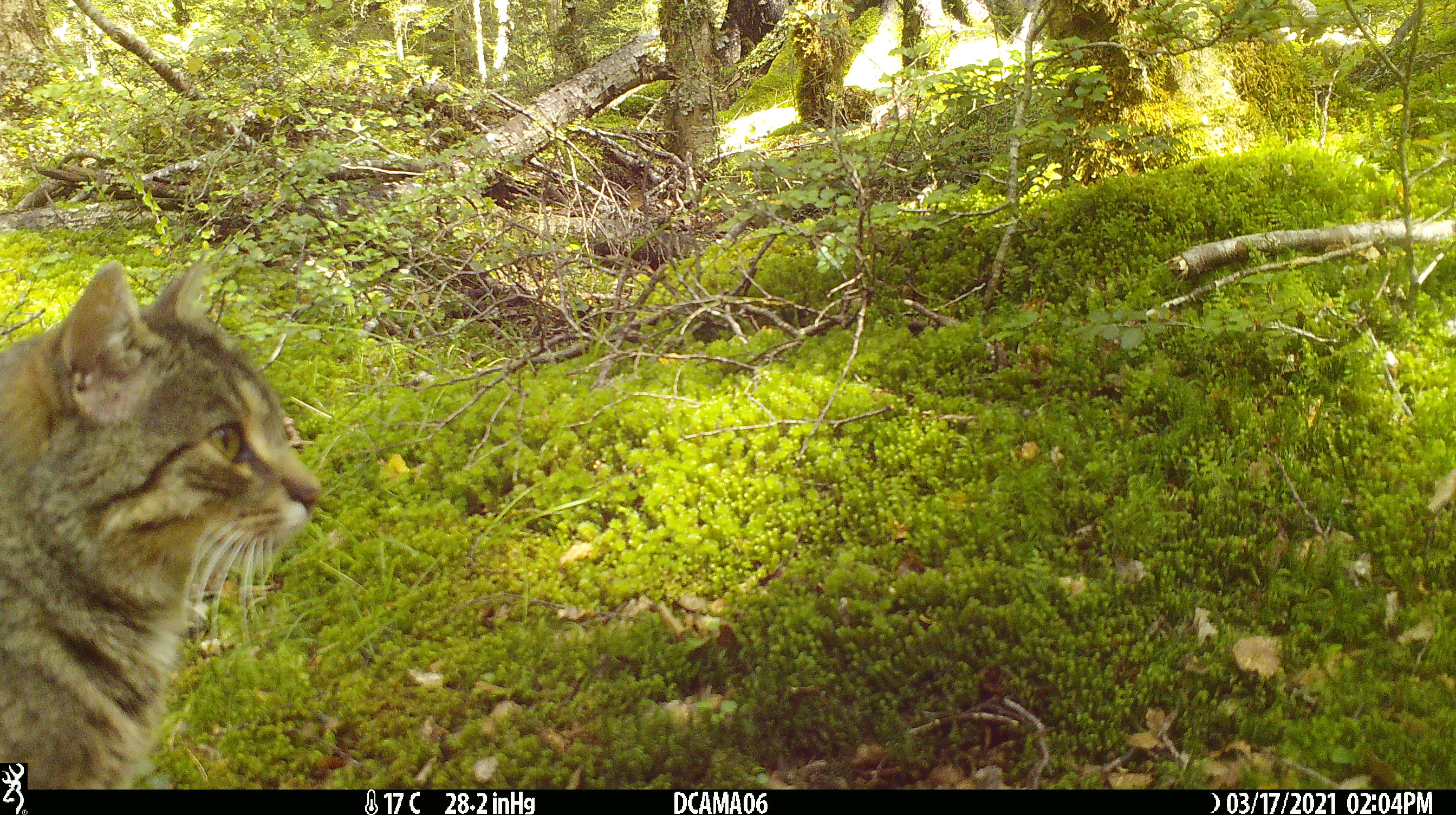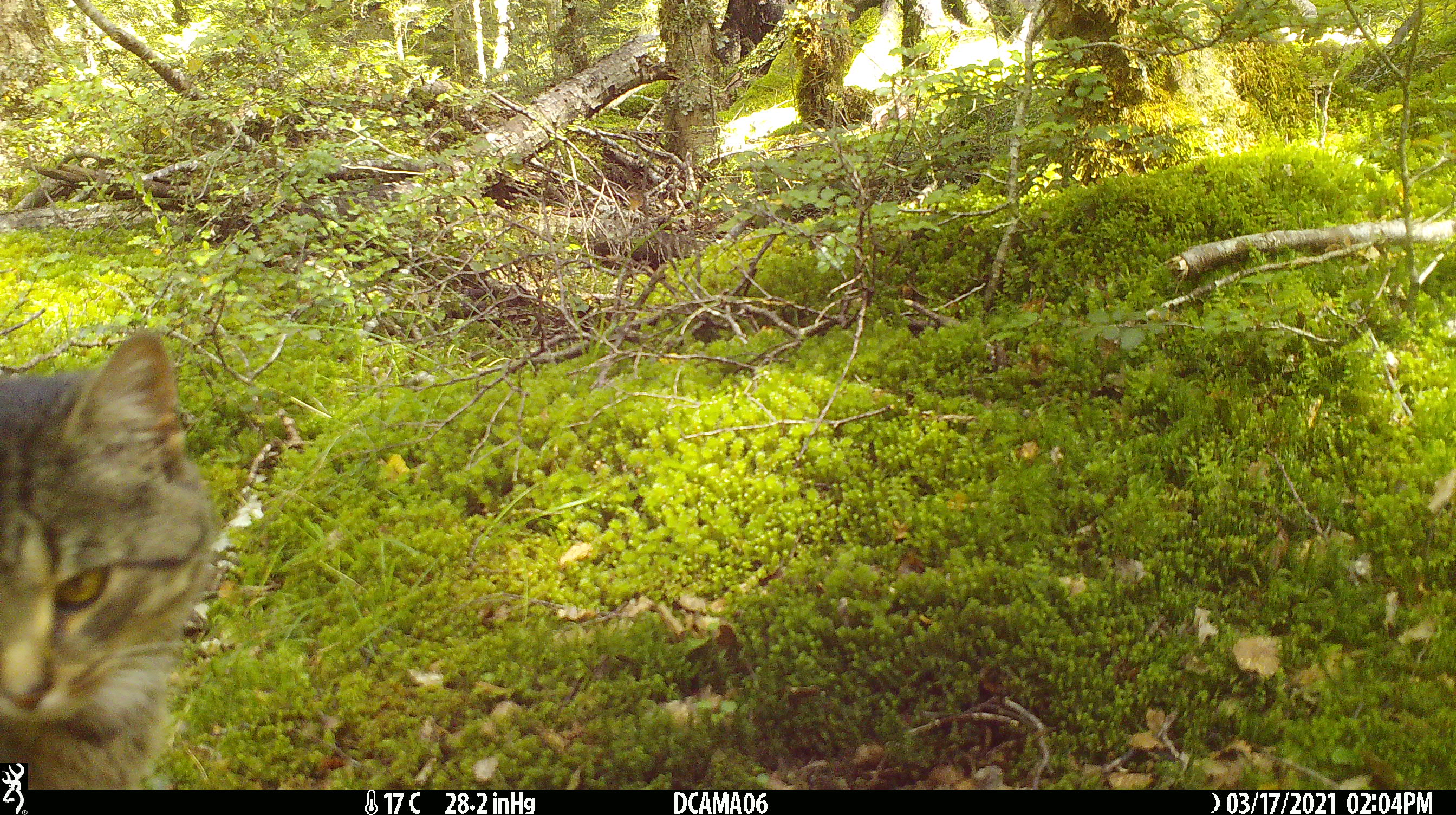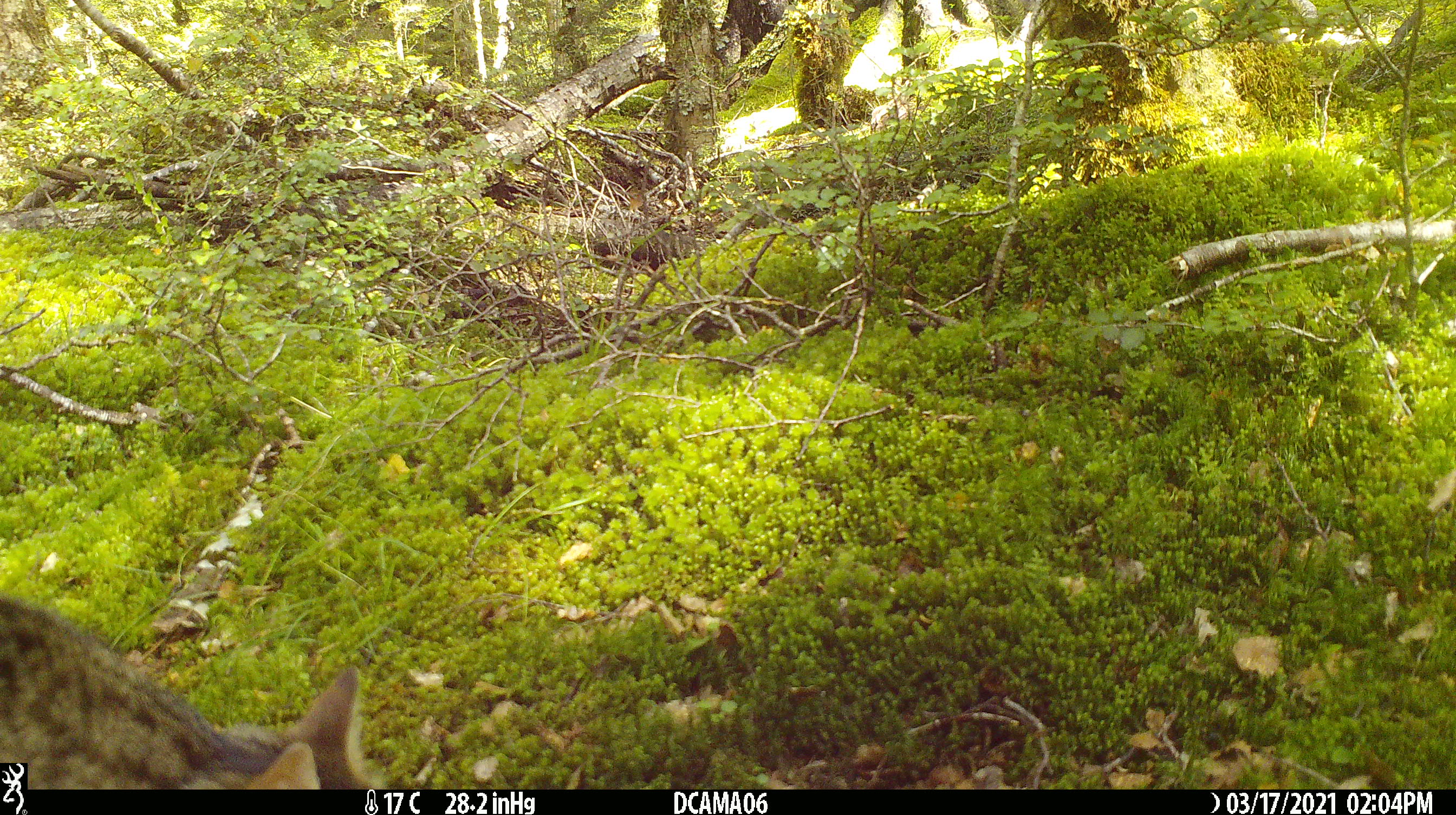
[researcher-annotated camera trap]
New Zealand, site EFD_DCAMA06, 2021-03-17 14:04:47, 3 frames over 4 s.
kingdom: Animalia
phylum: Chordata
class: Mammalia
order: Carnivora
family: Felidae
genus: Felis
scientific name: Felis catus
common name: domestic cat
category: cat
Cat (domestic cat) (Felis catus).